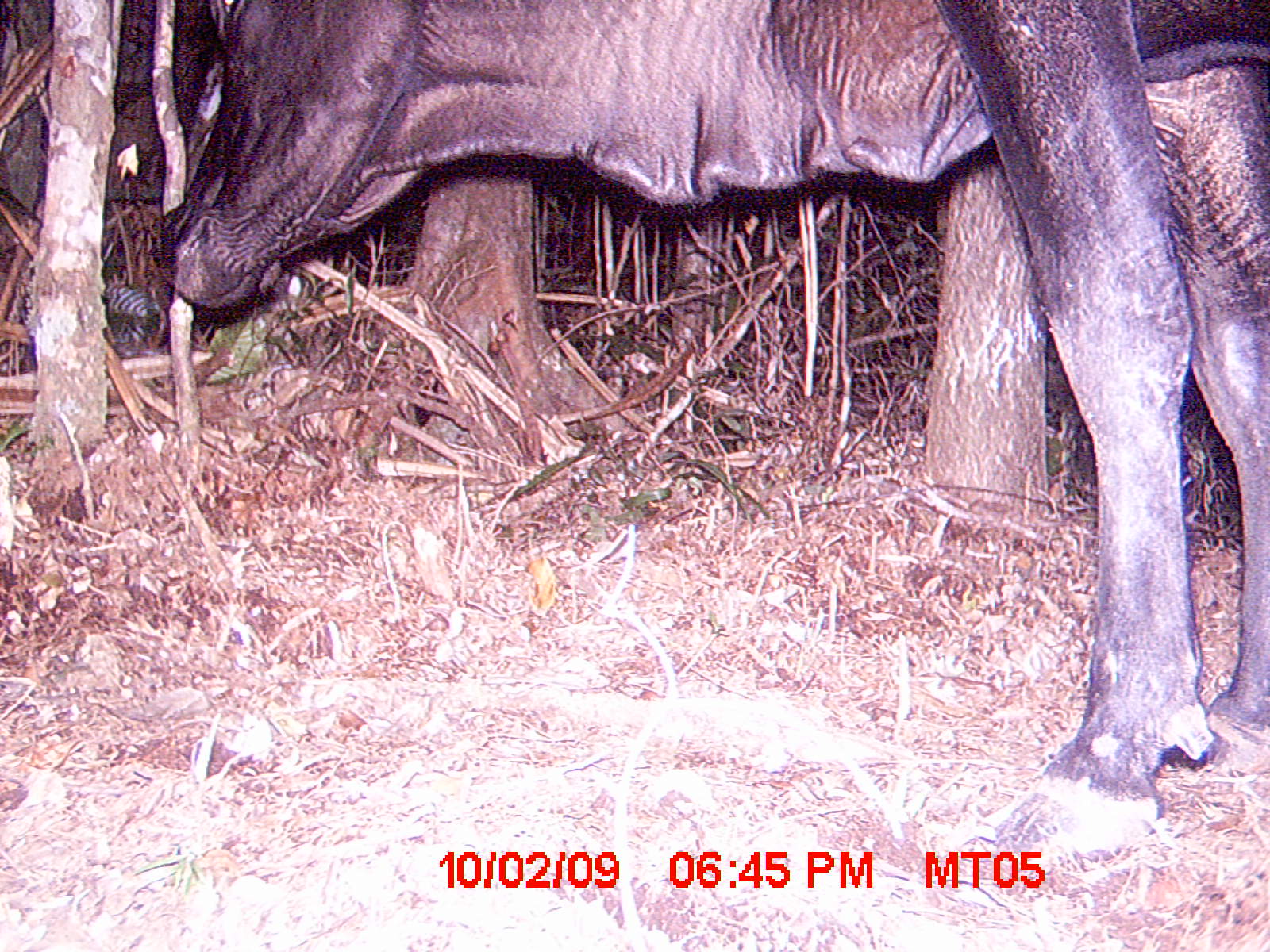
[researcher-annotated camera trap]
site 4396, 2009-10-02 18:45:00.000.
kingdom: Animalia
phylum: Chordata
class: Mammalia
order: Artiodactyla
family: Bovidae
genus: Bos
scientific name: Bos taurus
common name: domestic cattle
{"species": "Bos taurus (domestic cattle)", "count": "1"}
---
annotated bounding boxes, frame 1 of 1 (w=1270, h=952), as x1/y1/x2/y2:
bos taurus: 161/0/1270/864